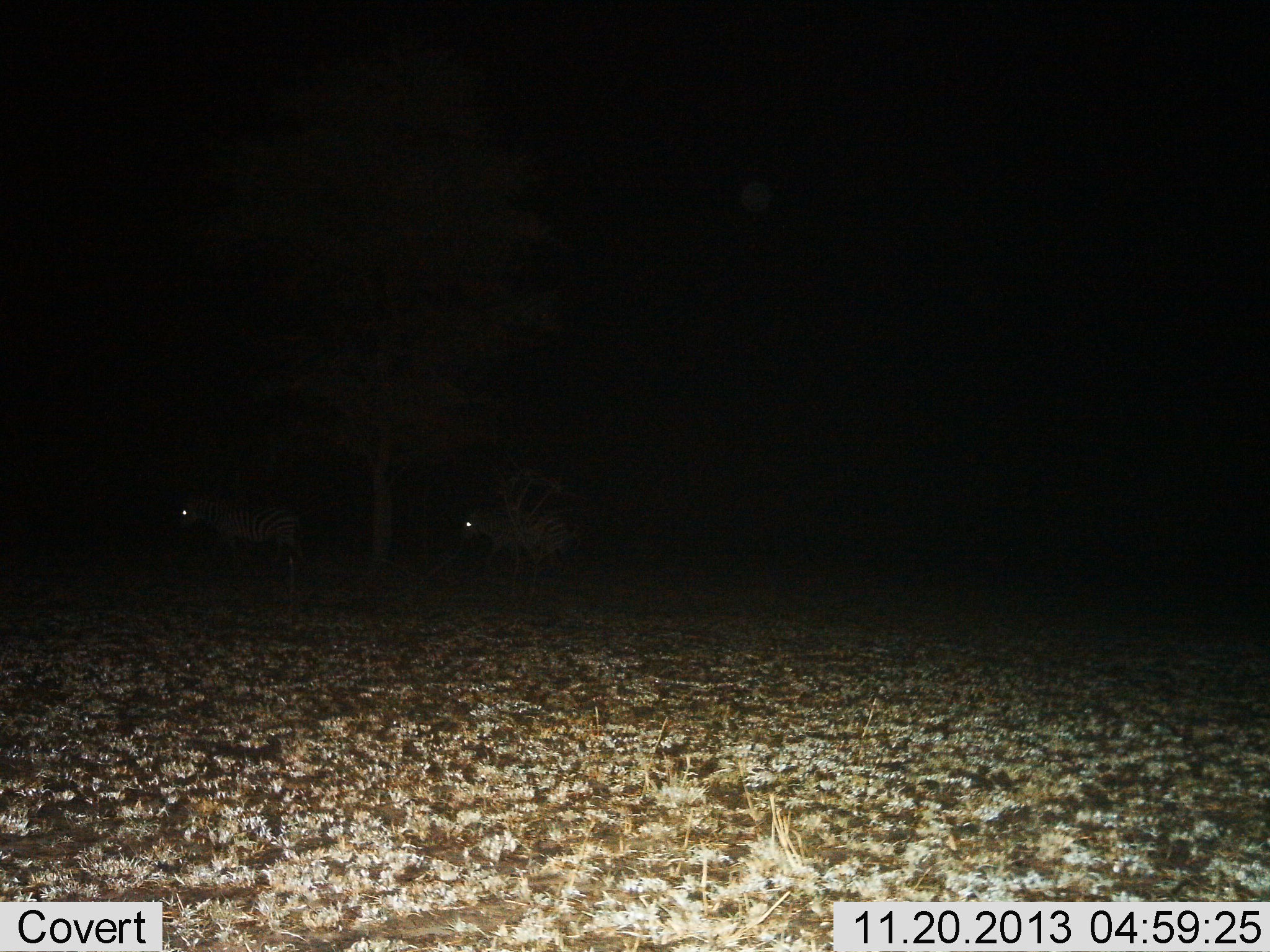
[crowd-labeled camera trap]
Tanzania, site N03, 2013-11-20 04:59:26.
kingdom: Animalia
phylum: Chordata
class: Mammalia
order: Perissodactyla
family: Equidae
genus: Equus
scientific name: Equus quagga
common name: plains zebra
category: zebra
Zebra (plains zebra) (Equus quagga), count 2. Behavior (volunteer vote fractions): standing 20%, resting 0%, moving 80%, interacting 0%. Young present (vote fraction): 0%. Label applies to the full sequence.